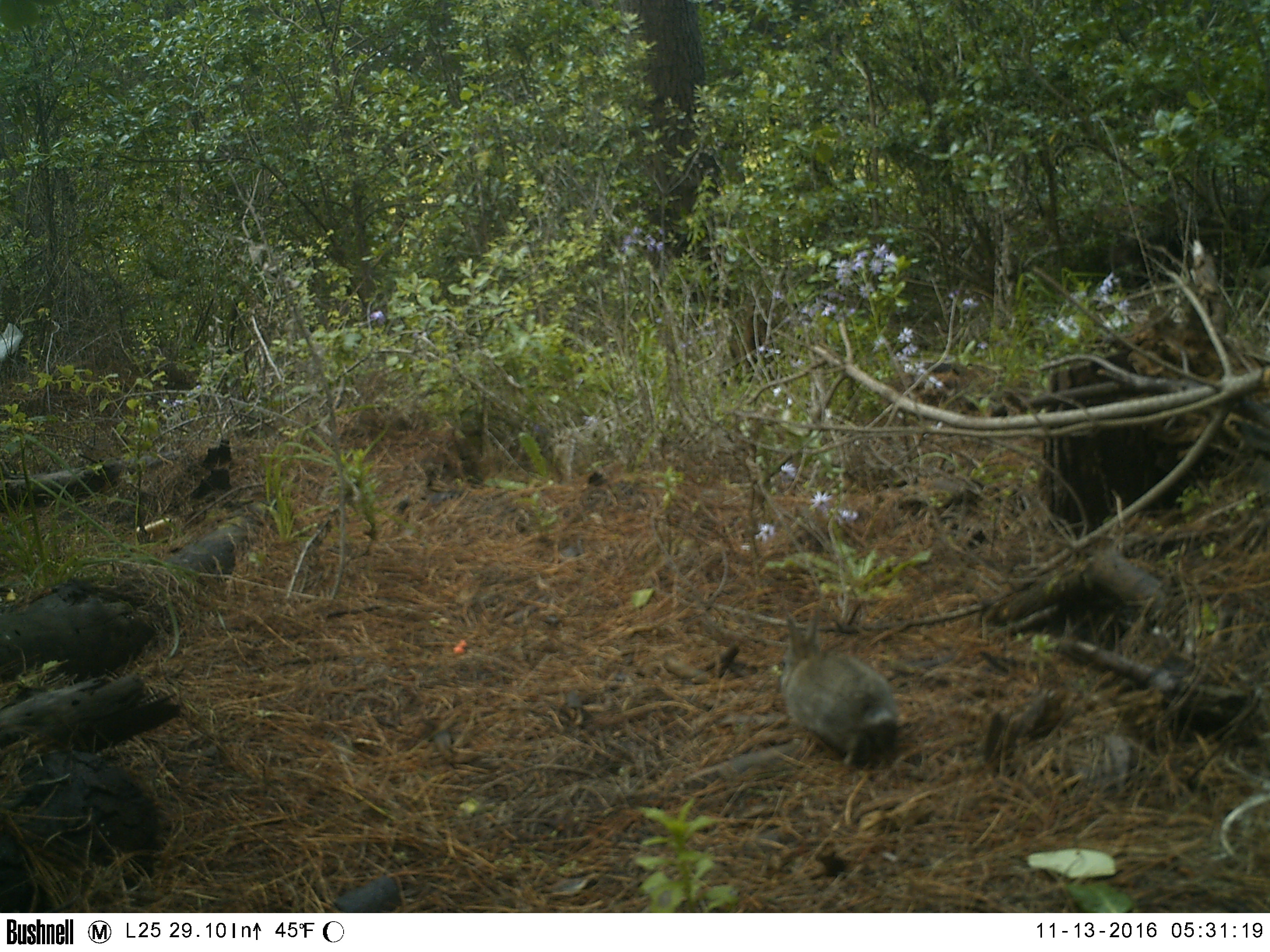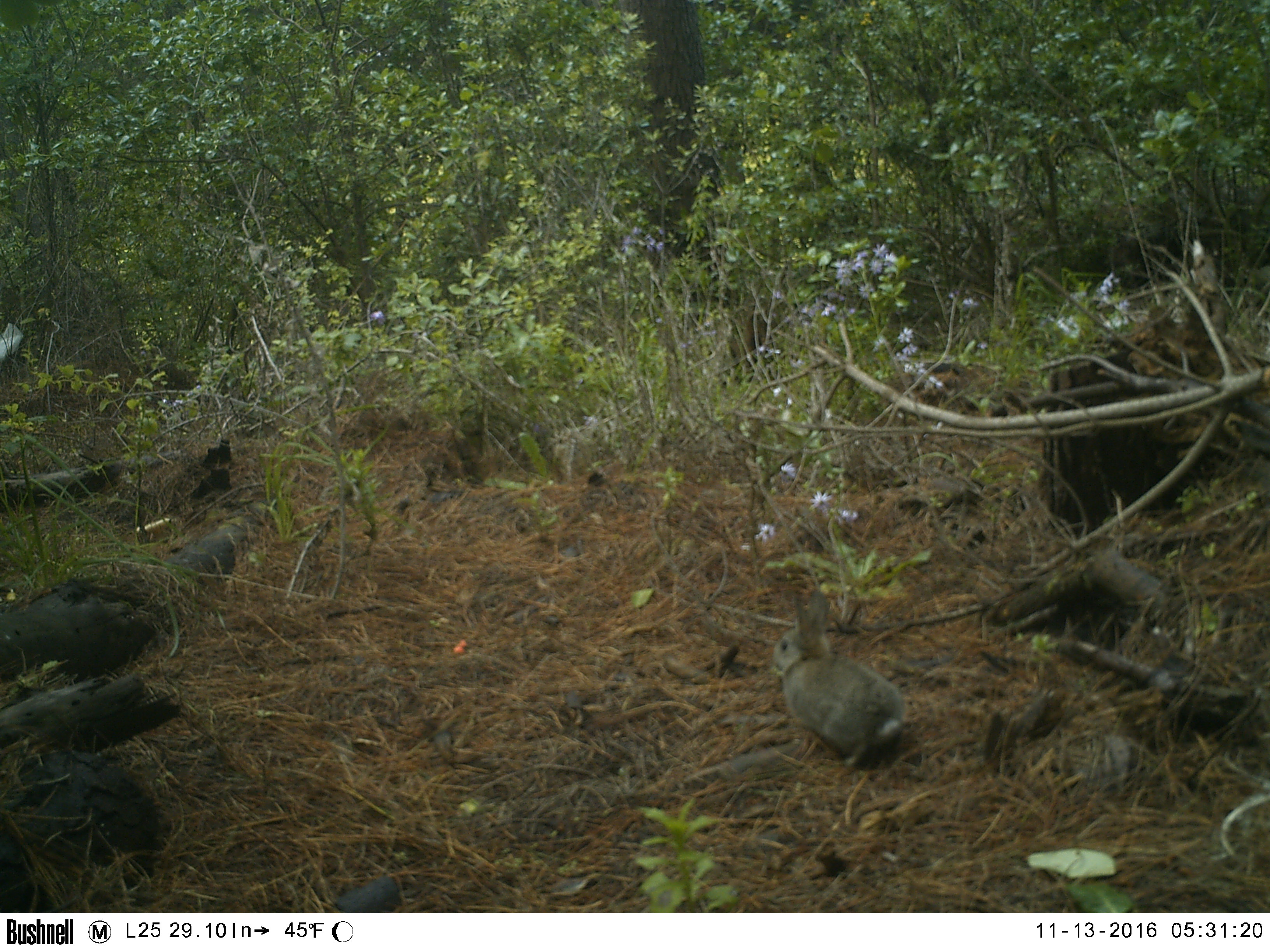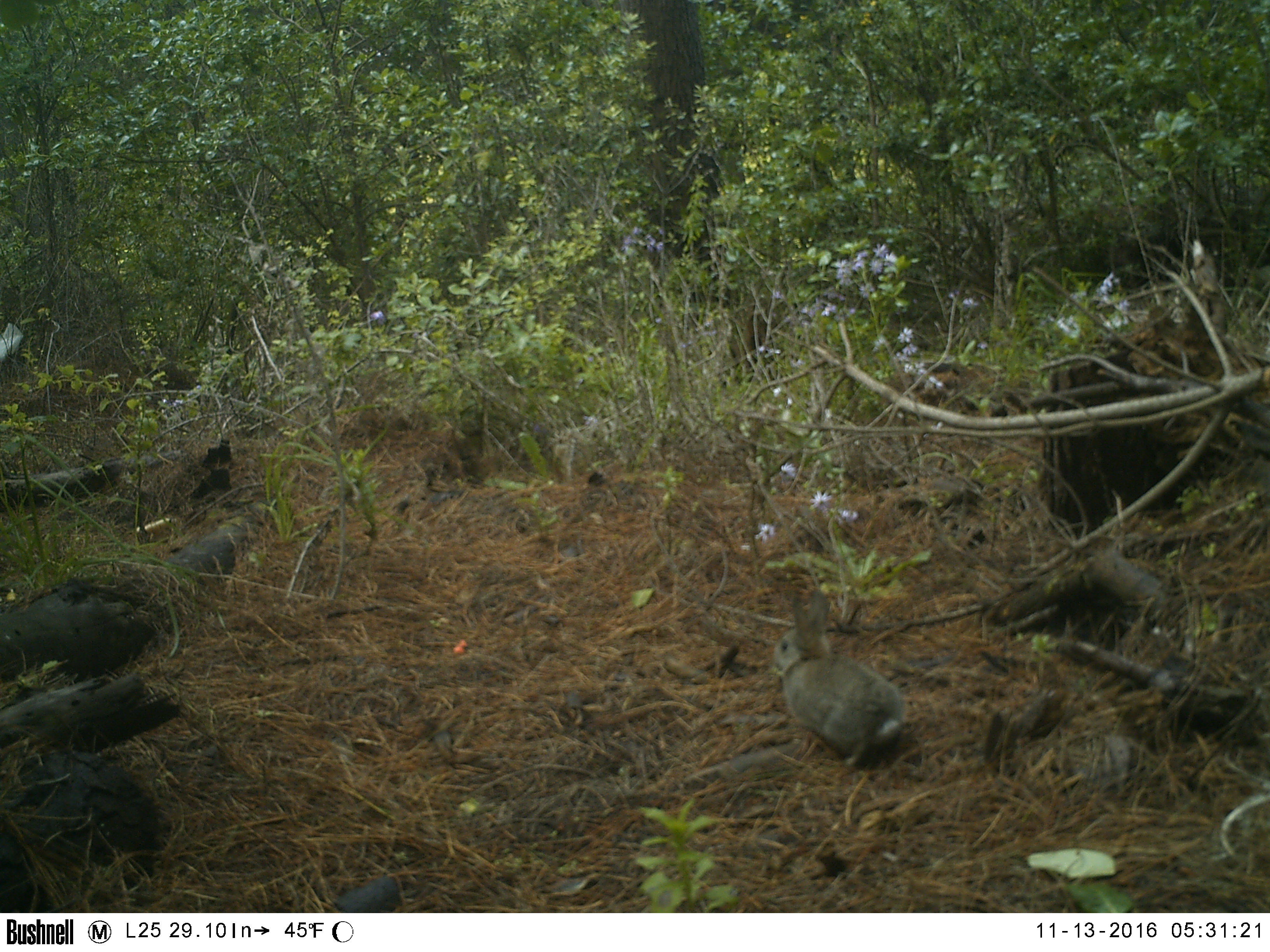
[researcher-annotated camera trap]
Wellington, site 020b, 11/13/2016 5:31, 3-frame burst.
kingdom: Animalia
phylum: Chordata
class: Mammalia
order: Lagomorpha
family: Leporidae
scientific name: Leporidae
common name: rabbit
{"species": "rabbit (Leporidae)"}